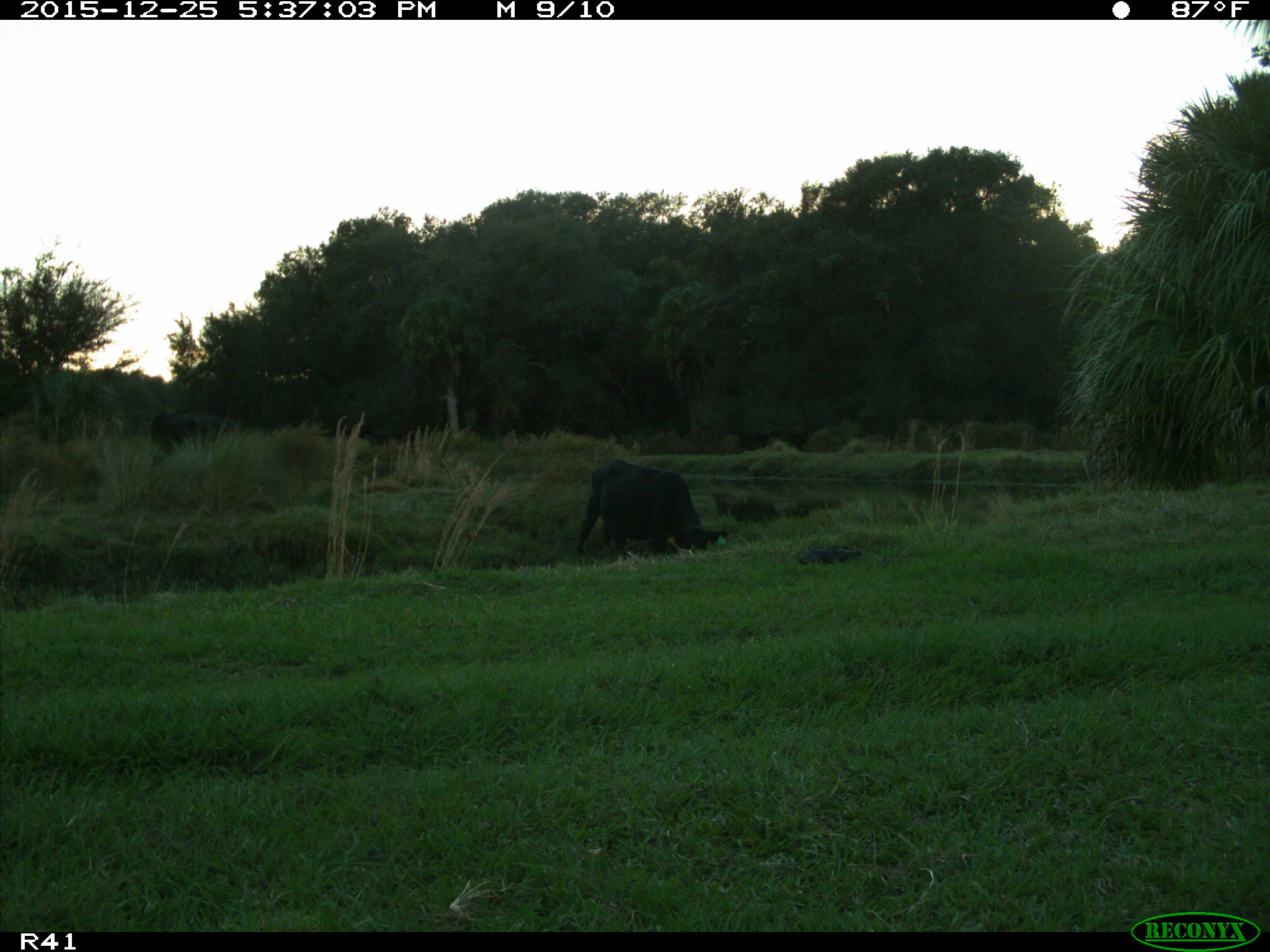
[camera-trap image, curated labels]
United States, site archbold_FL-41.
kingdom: Animalia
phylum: Chordata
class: Mammalia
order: Artiodactyla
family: Bovidae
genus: Bos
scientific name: Bos taurus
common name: domestic cow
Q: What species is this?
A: Bos taurus (domestic cow).